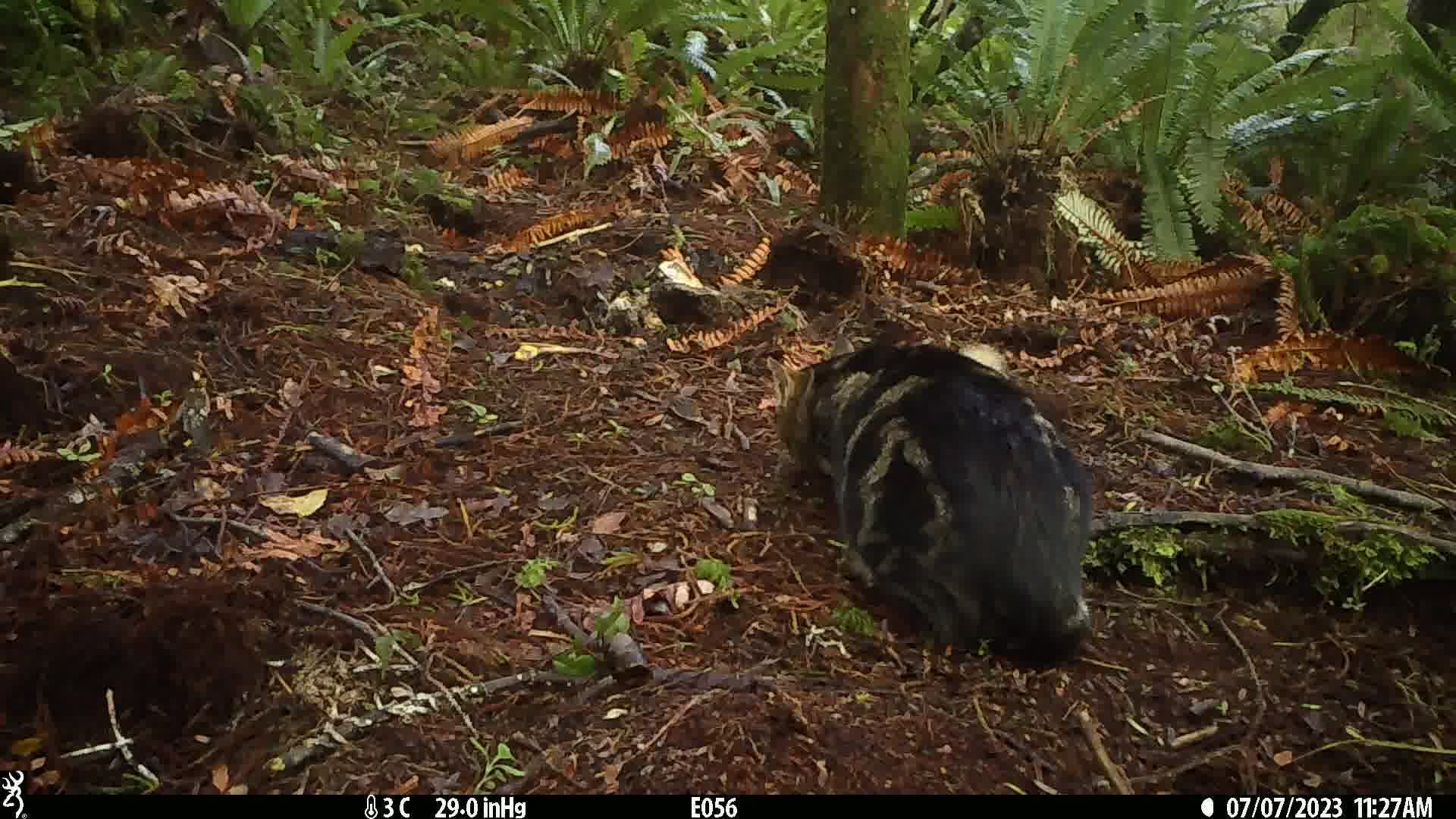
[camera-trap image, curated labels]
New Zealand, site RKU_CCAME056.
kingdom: Animalia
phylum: Chordata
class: Mammalia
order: Carnivora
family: Felidae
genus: Felis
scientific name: Felis catus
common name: domestic cat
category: cat